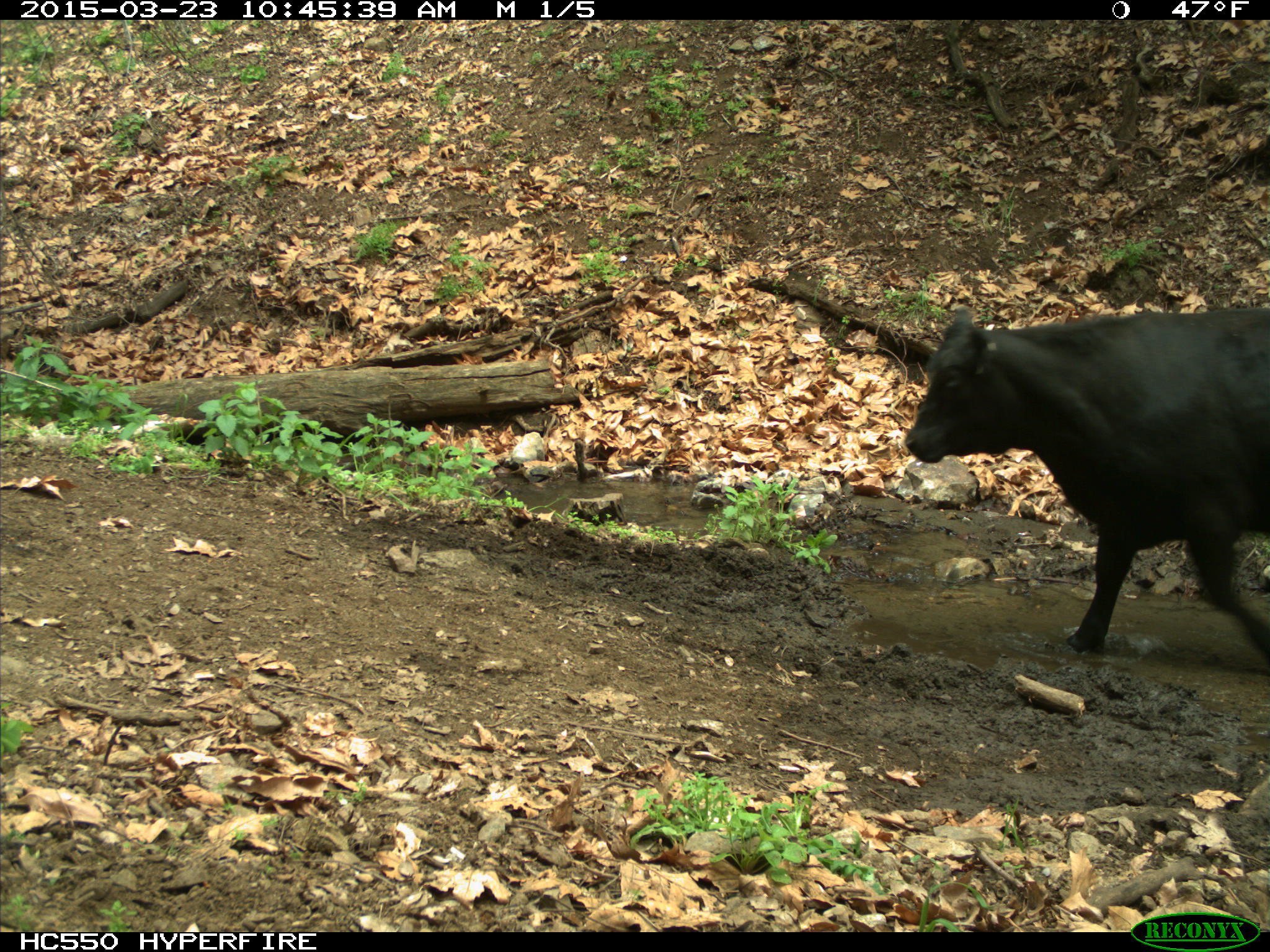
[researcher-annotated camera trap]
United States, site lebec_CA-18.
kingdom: Animalia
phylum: Chordata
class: Mammalia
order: Artiodactyla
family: Bovidae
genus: Bos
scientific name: Bos taurus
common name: domestic cow